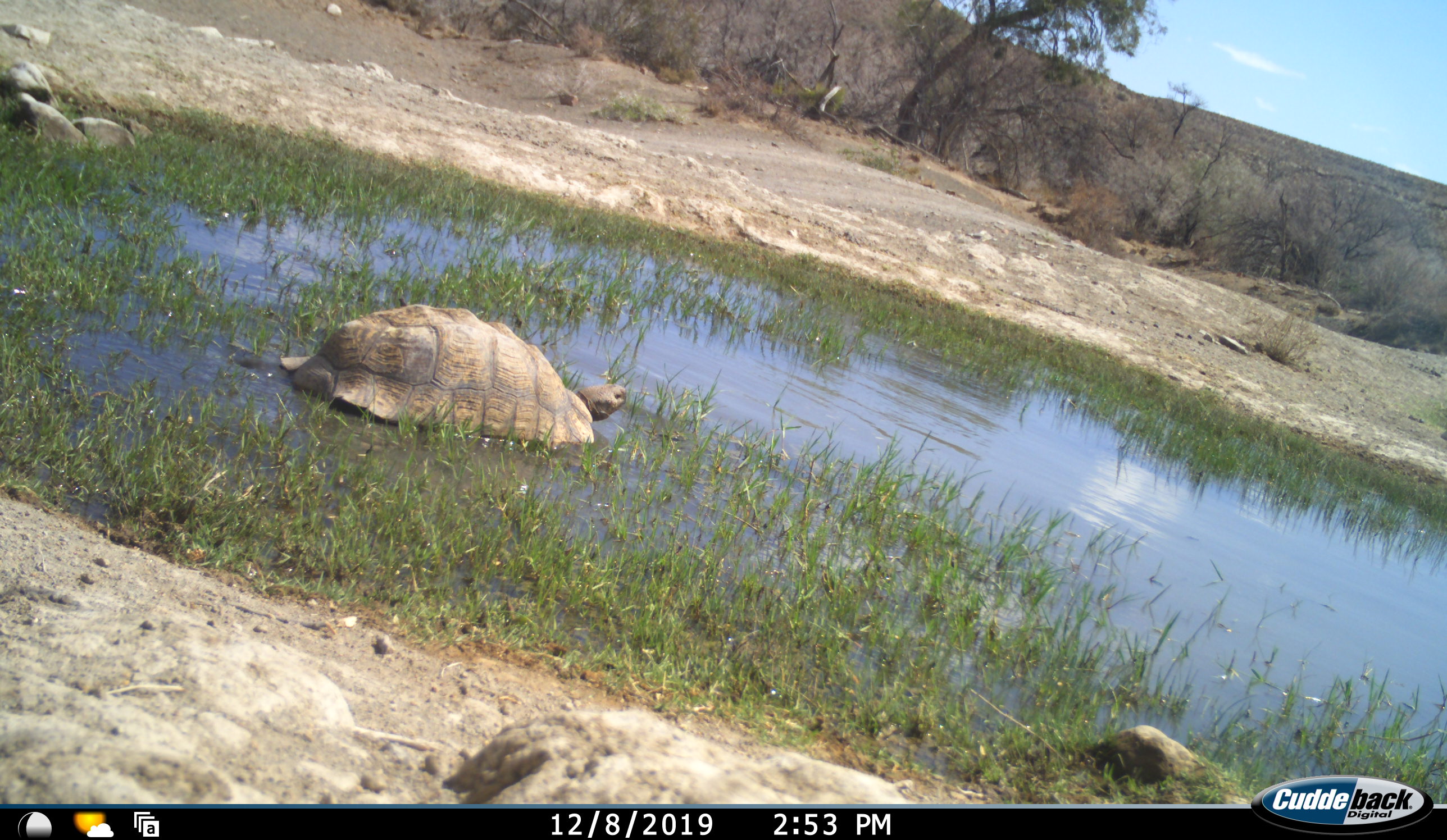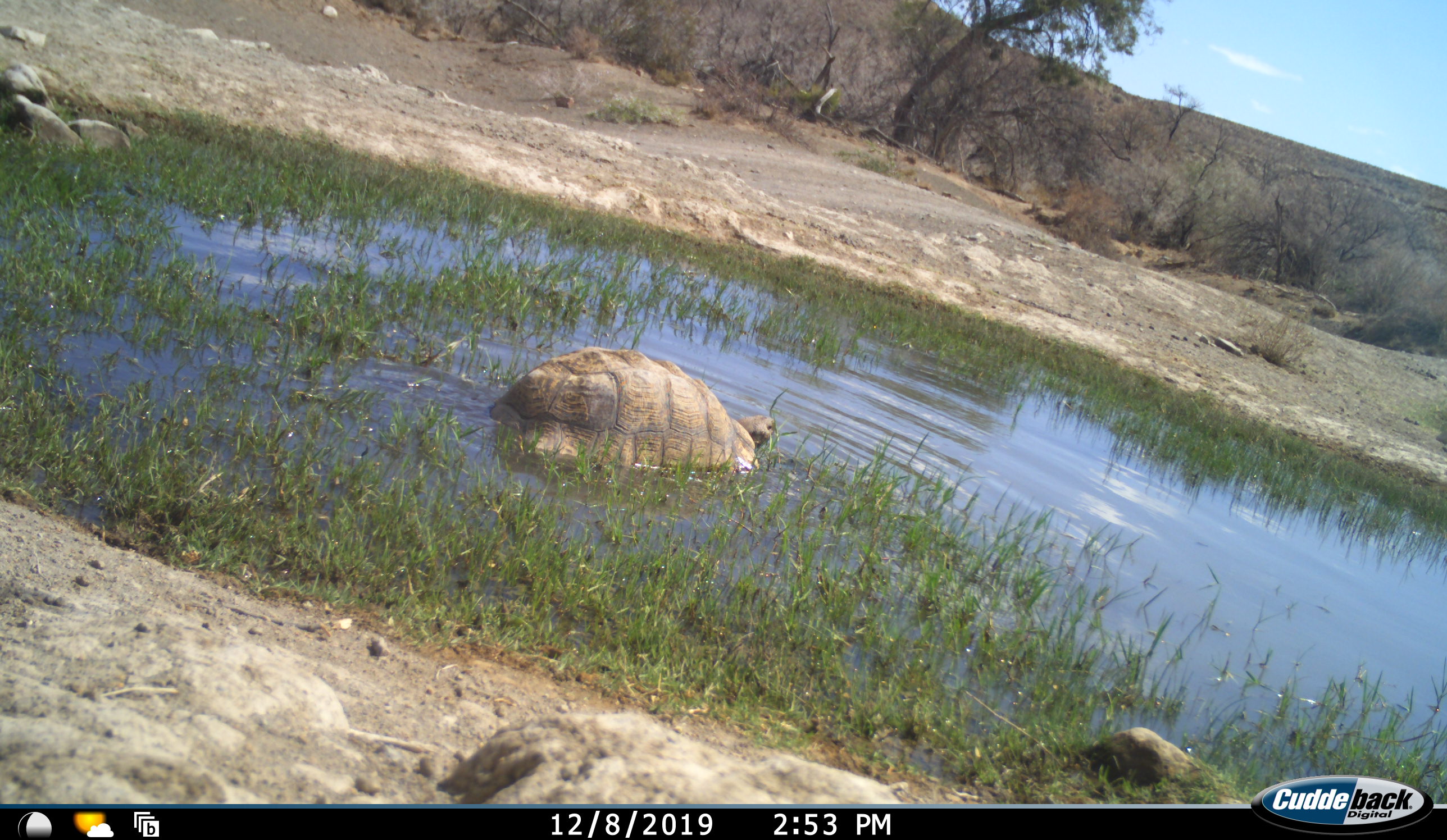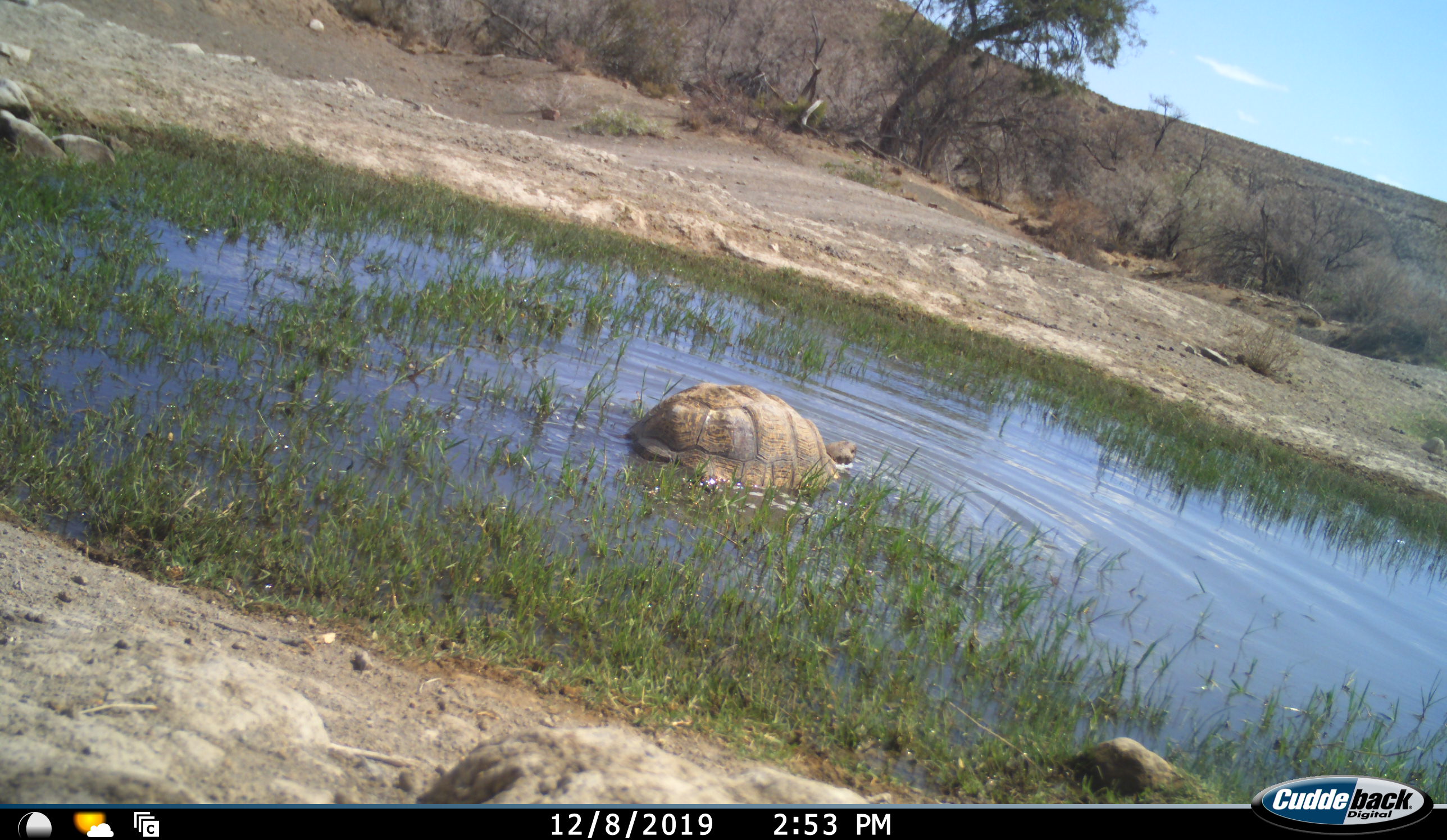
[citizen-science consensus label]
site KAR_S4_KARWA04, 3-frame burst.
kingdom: Animalia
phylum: Chordata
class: Reptilia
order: Testudines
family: Testudinidae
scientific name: Testudinidae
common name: tortoise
Tortoise (Testudinidae), count 1. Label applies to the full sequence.